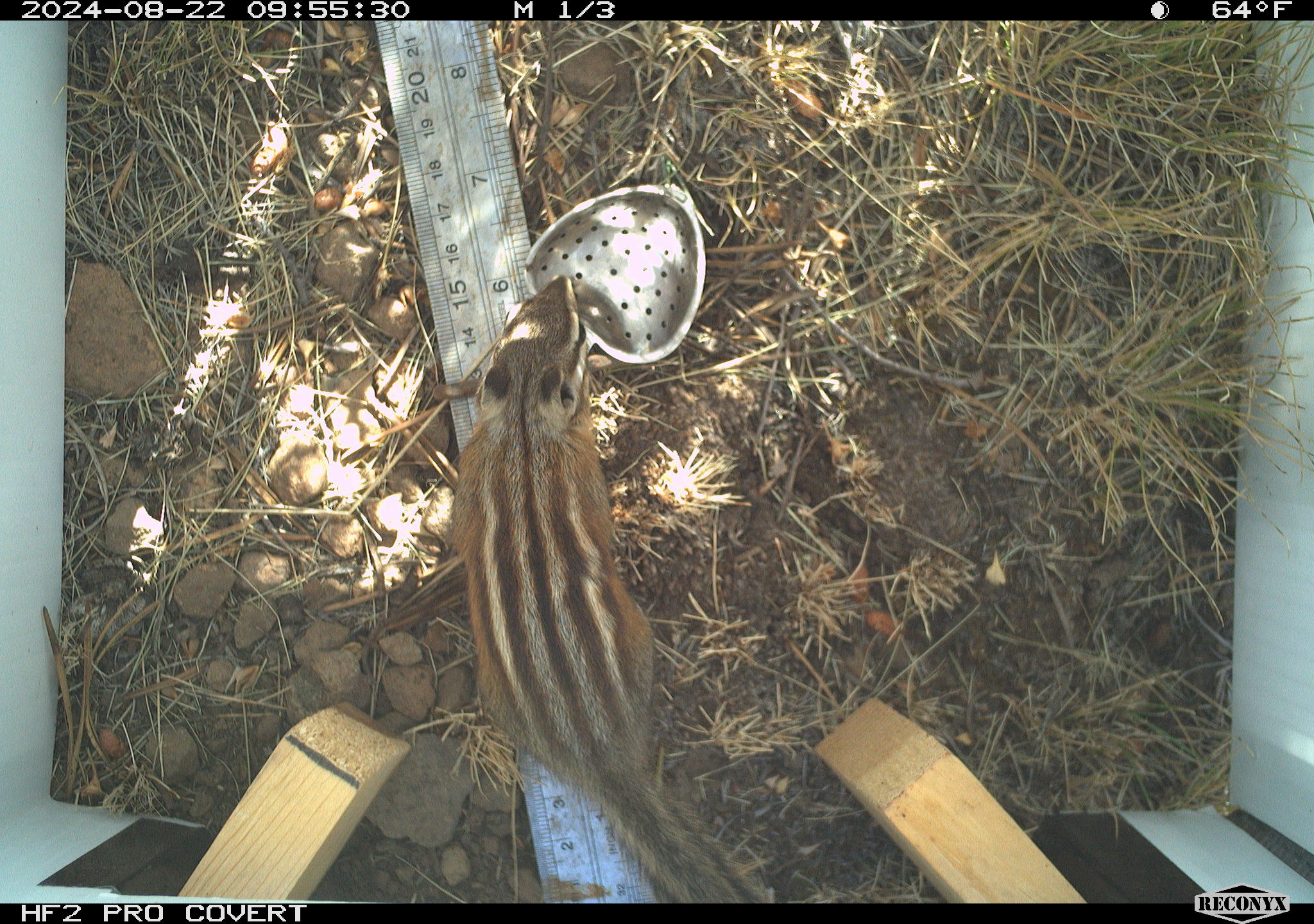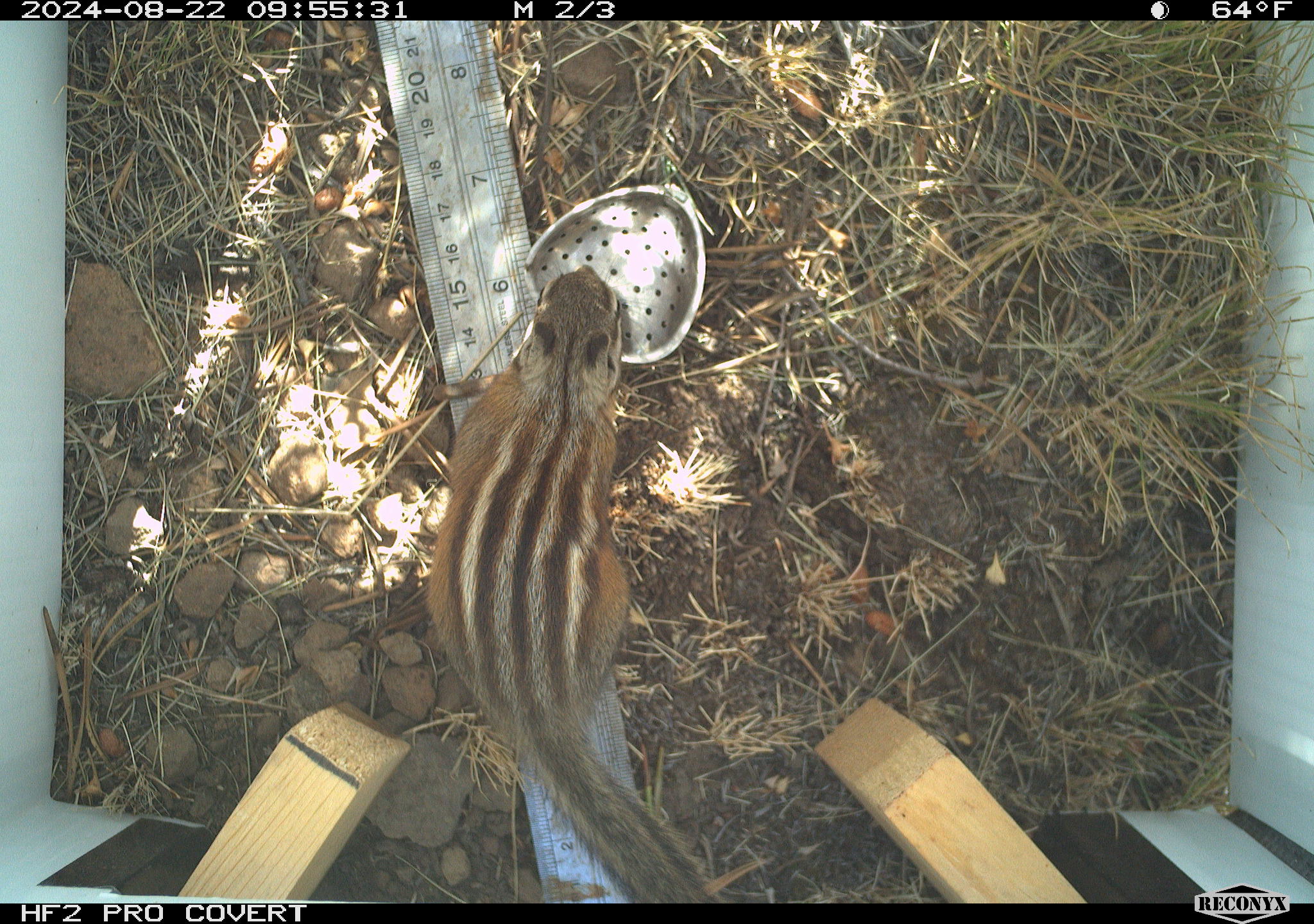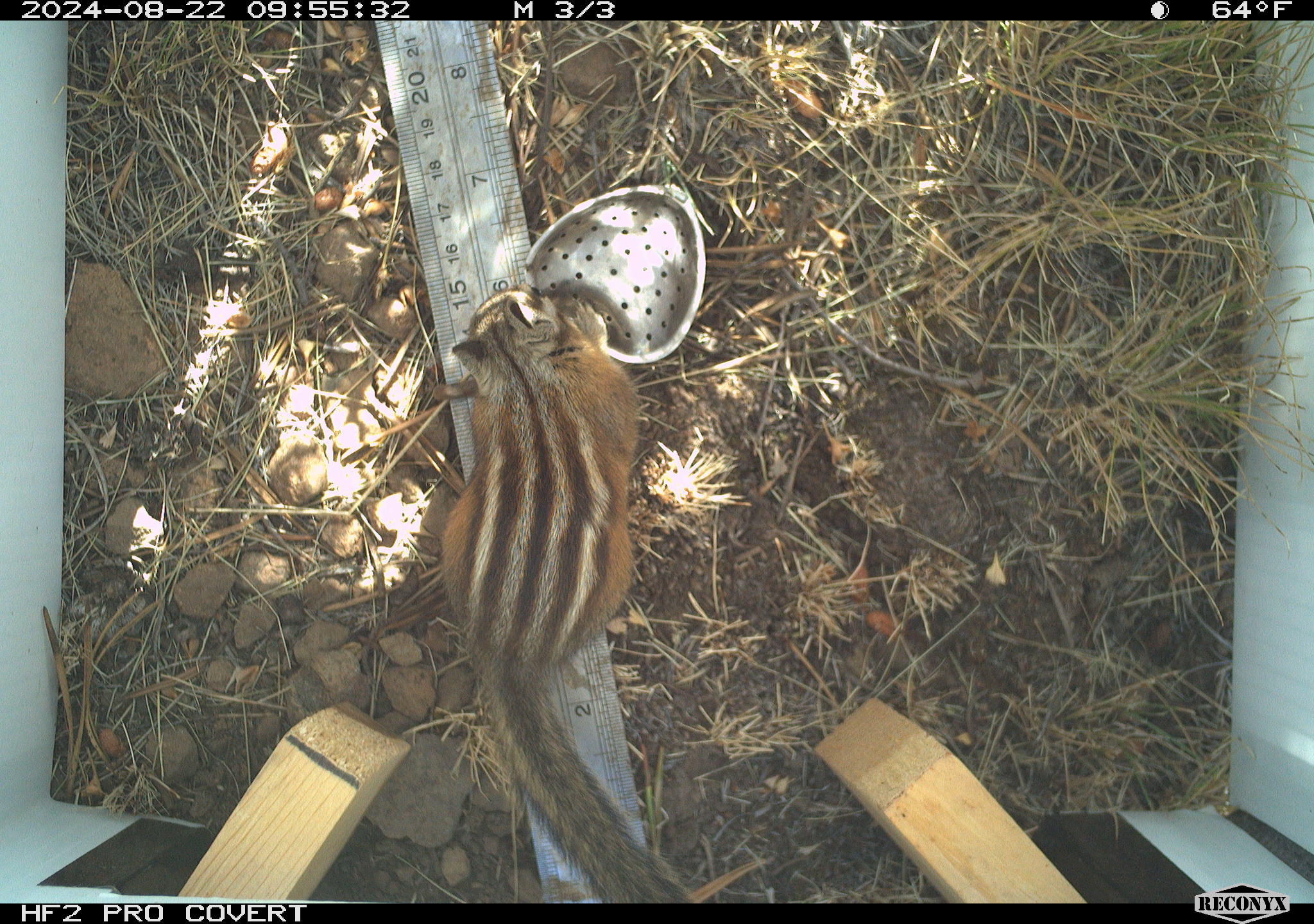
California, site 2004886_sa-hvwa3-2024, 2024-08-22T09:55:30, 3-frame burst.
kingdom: Animalia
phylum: Chordata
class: Mammalia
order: Rodentia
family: Sciuridae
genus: Neotamias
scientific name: Neotamias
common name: western chipmunks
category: neotamias species